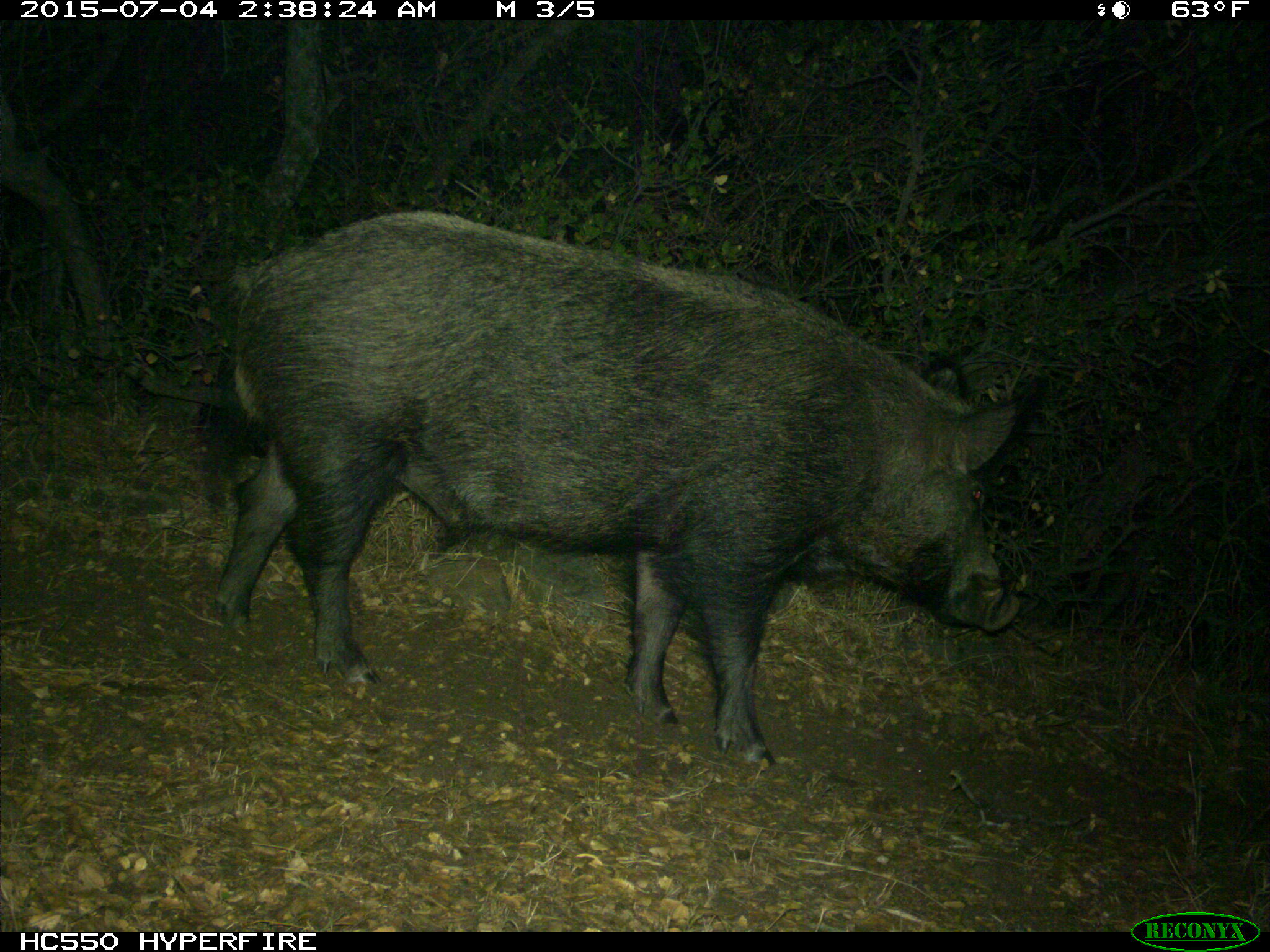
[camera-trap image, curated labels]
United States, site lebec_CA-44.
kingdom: Animalia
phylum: Chordata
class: Mammalia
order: Artiodactyla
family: Suidae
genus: Sus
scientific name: Sus scrofa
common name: wild boar